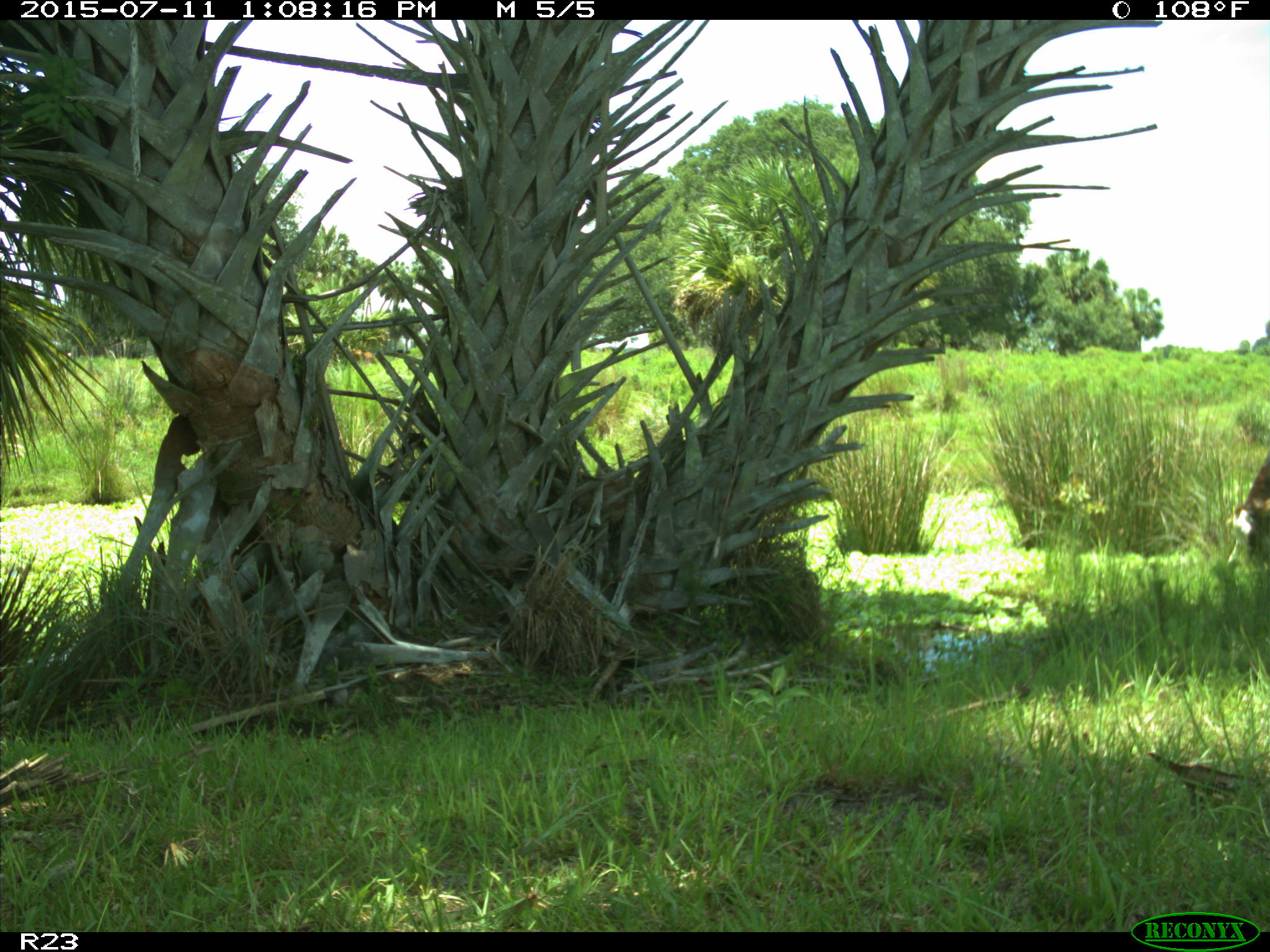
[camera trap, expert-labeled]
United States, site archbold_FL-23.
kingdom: Animalia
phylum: Chordata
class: Mammalia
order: Artiodactyla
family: Bovidae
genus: Bos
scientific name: Bos taurus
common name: domestic cow